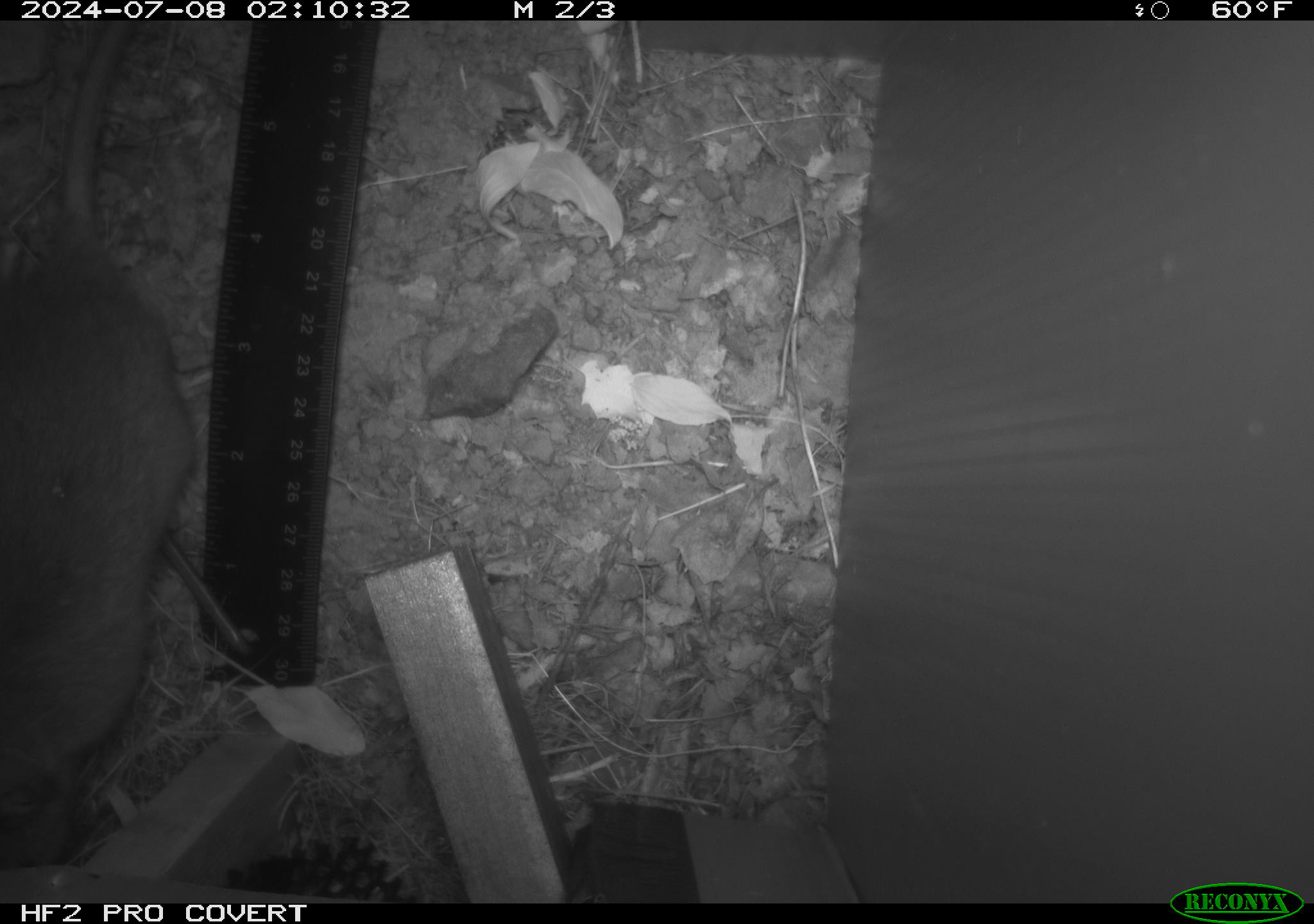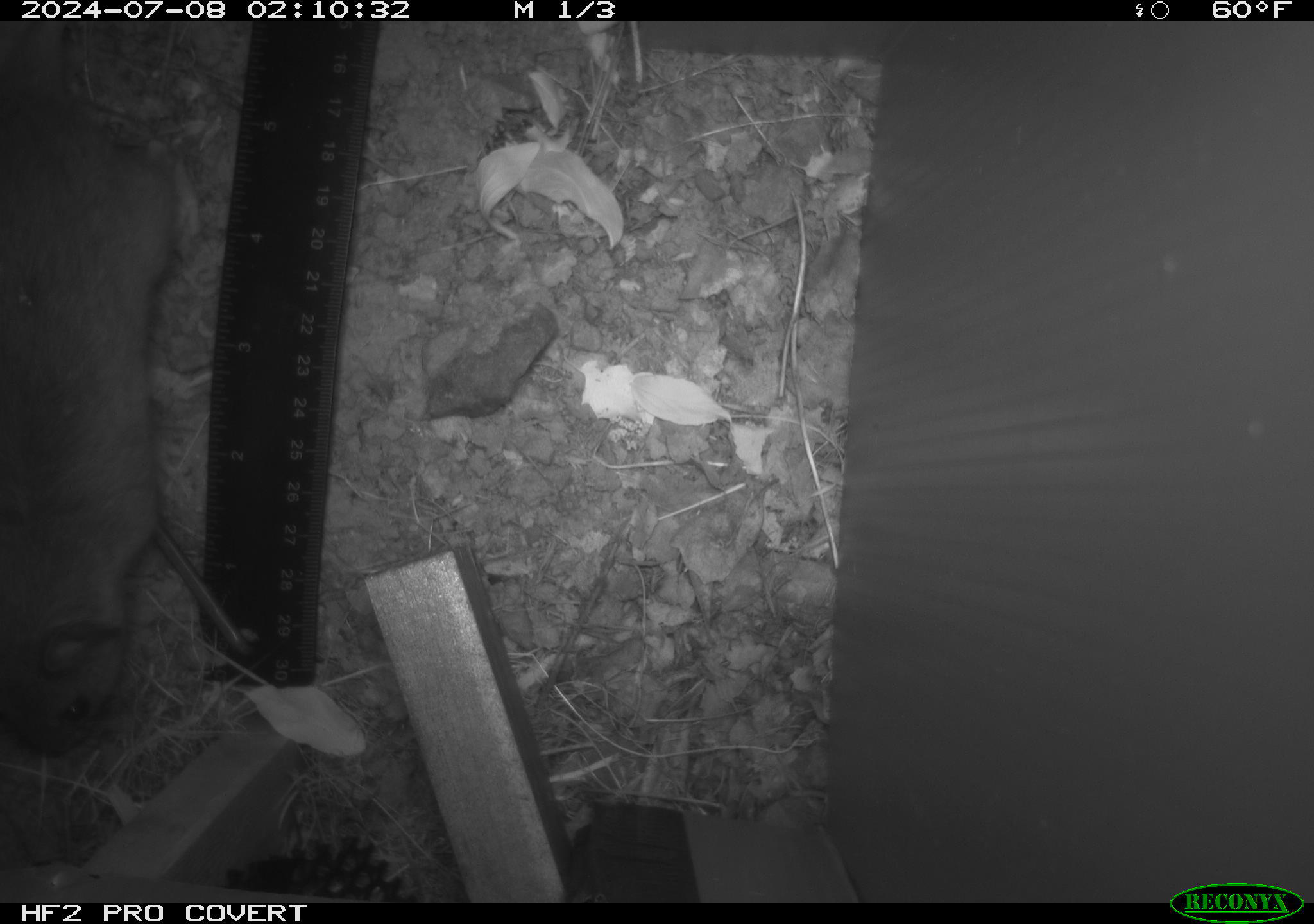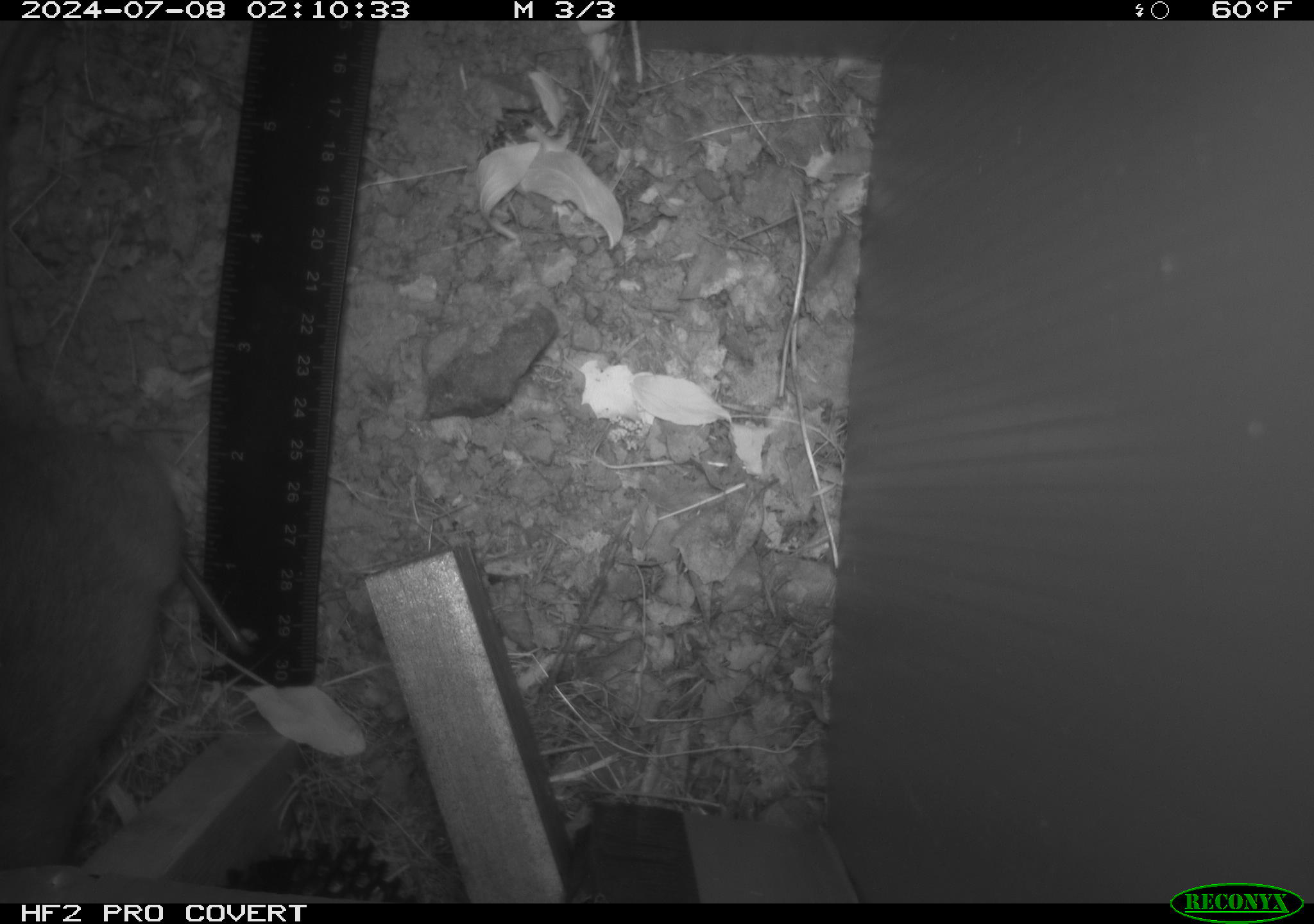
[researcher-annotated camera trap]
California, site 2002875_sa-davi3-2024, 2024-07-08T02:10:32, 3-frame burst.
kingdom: Animalia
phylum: Chordata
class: Mammalia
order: Rodentia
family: Cricetidae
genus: Neotoma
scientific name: Neotoma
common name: pack rat or woodrat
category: neotoma species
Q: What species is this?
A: Neotoma species (pack rat or woodrat) (Neotoma).